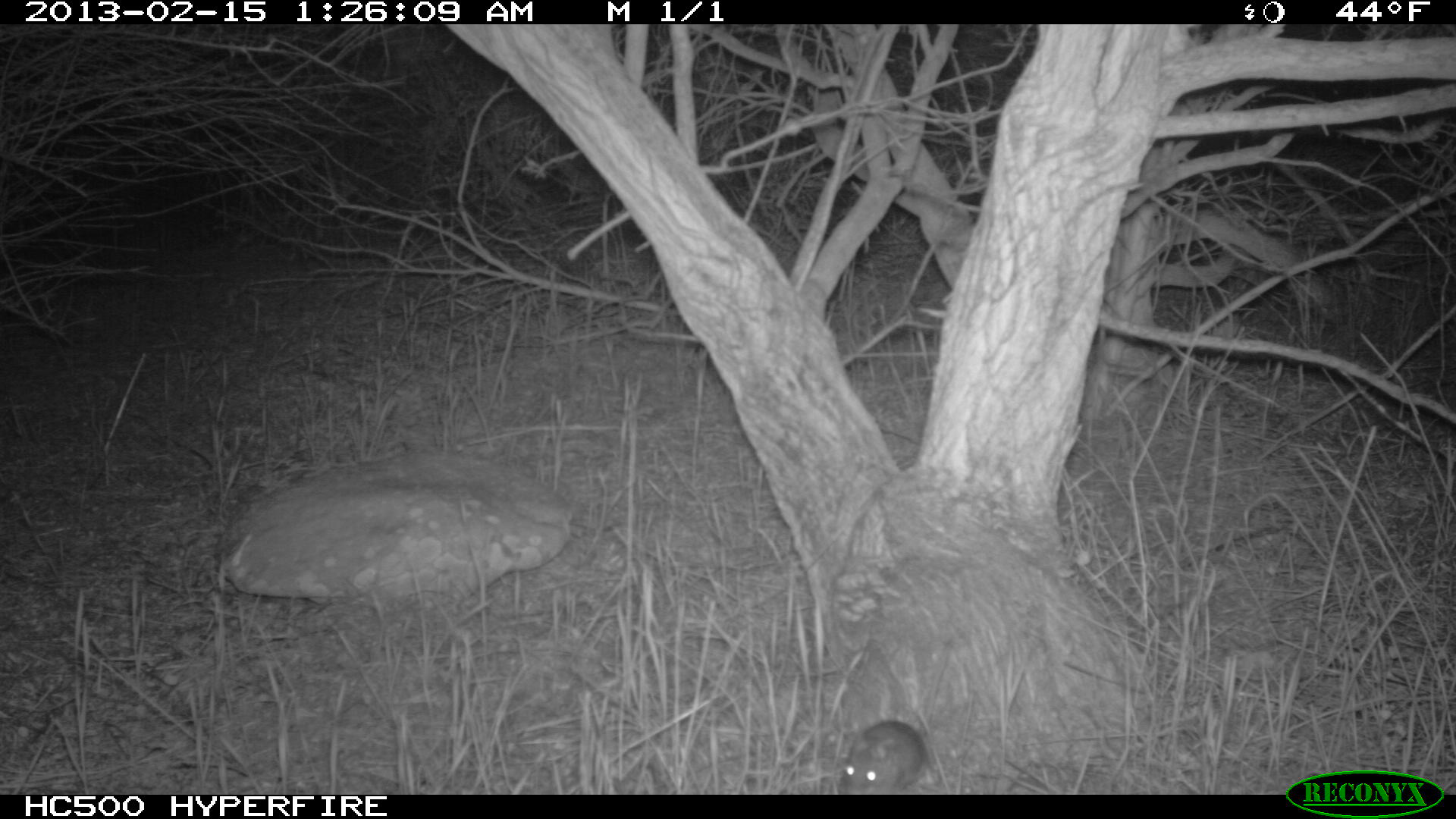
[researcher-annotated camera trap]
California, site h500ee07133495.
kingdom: Animalia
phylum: Chordata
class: Mammalia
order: Rodentia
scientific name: Rodentia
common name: rodent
Rodent (Rodentia).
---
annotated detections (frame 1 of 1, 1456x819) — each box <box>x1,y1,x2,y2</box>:
rodent: <box>836,636,956,793</box>